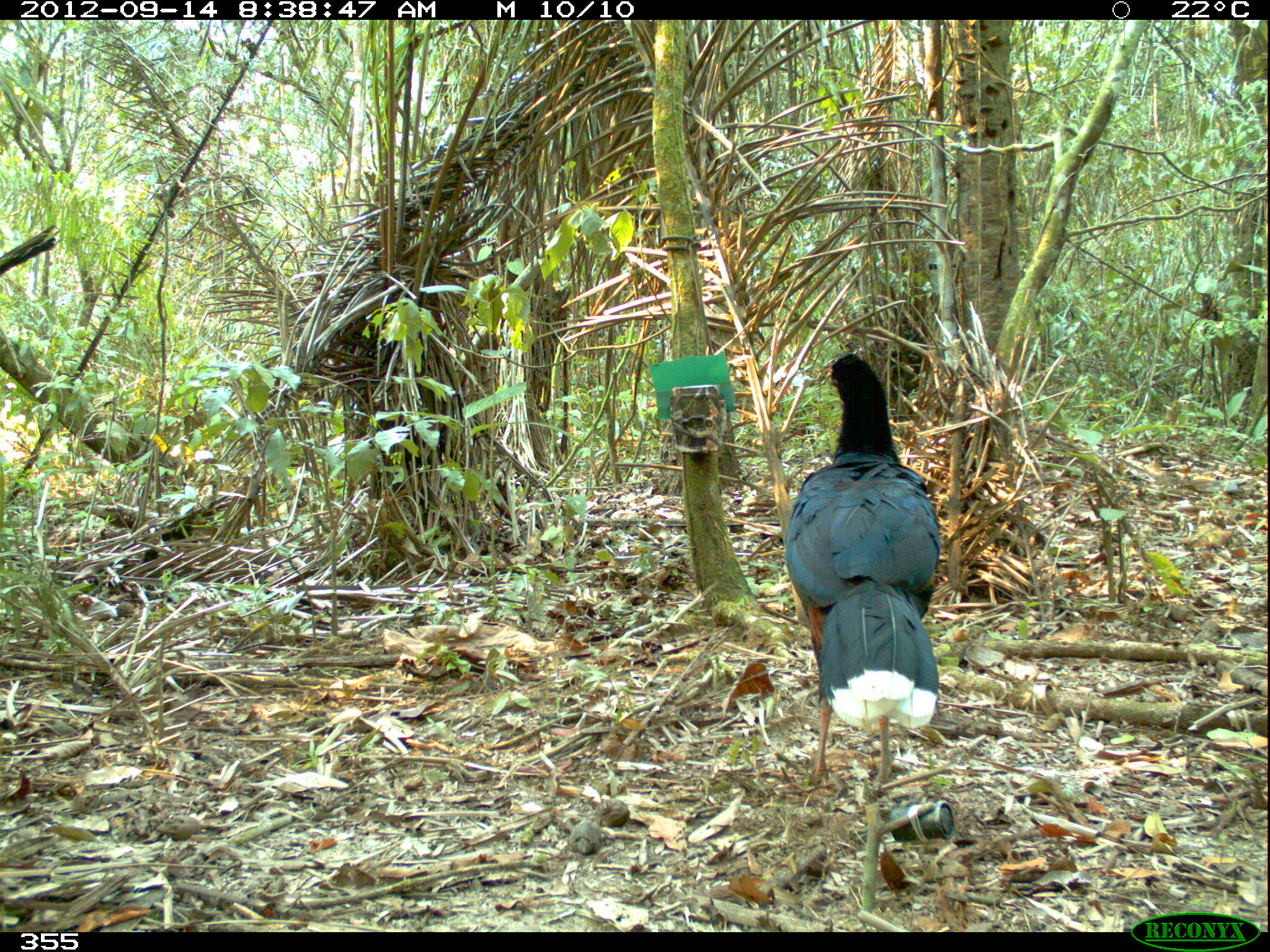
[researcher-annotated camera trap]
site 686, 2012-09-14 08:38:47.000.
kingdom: Animalia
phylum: Chordata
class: Aves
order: Galliformes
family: Cracidae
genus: Mitu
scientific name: Mitu tuberosum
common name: razor-billed curassow